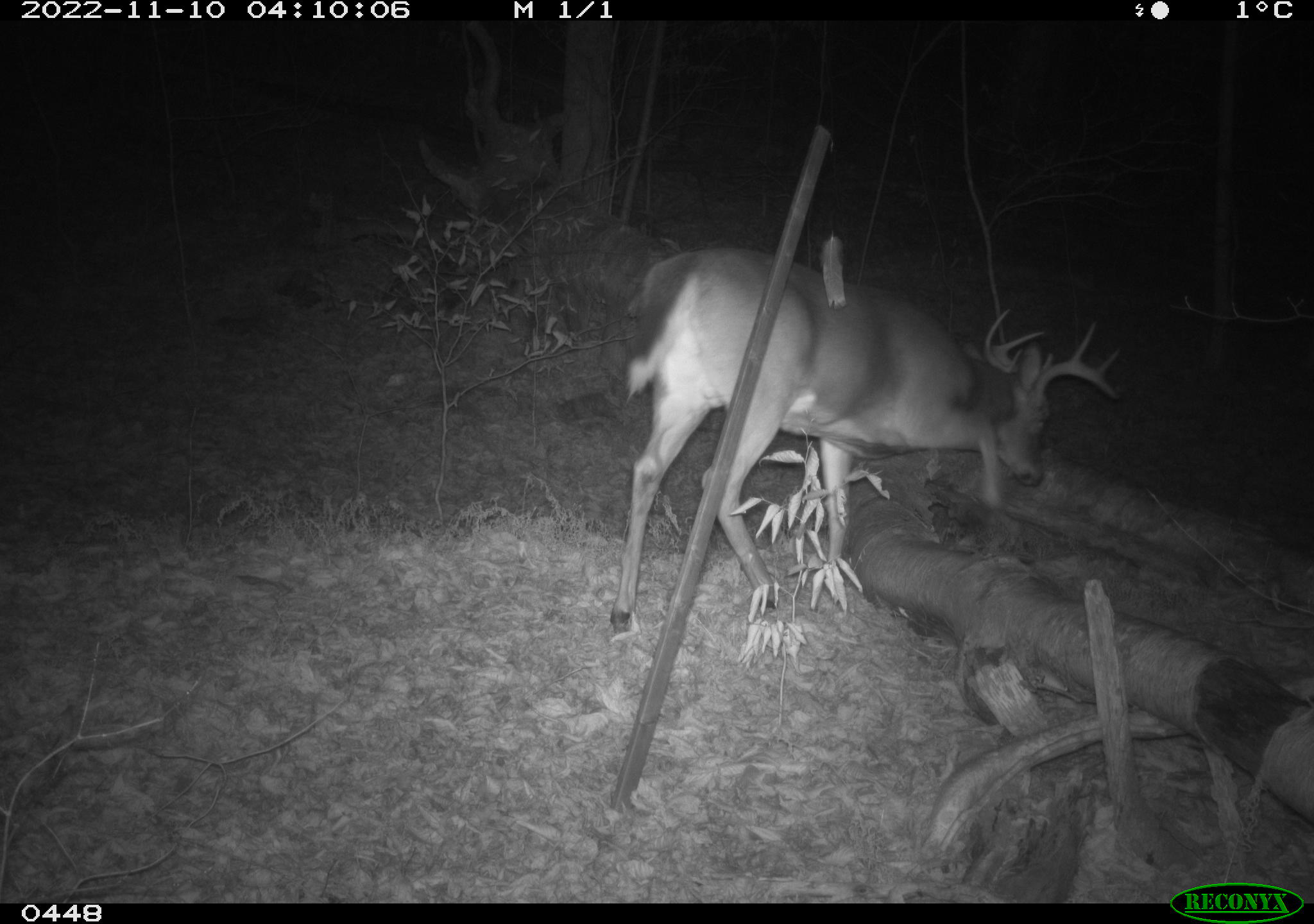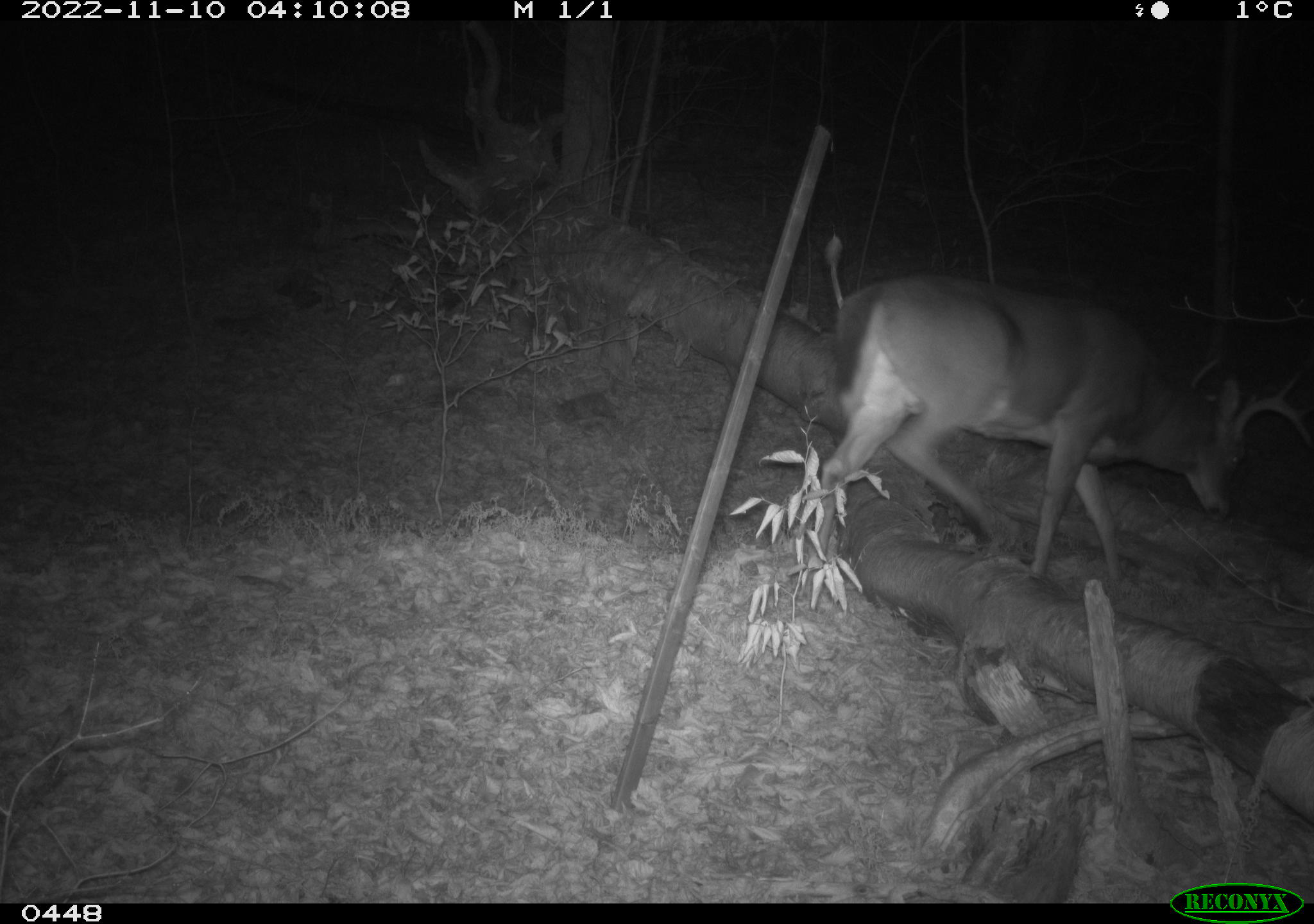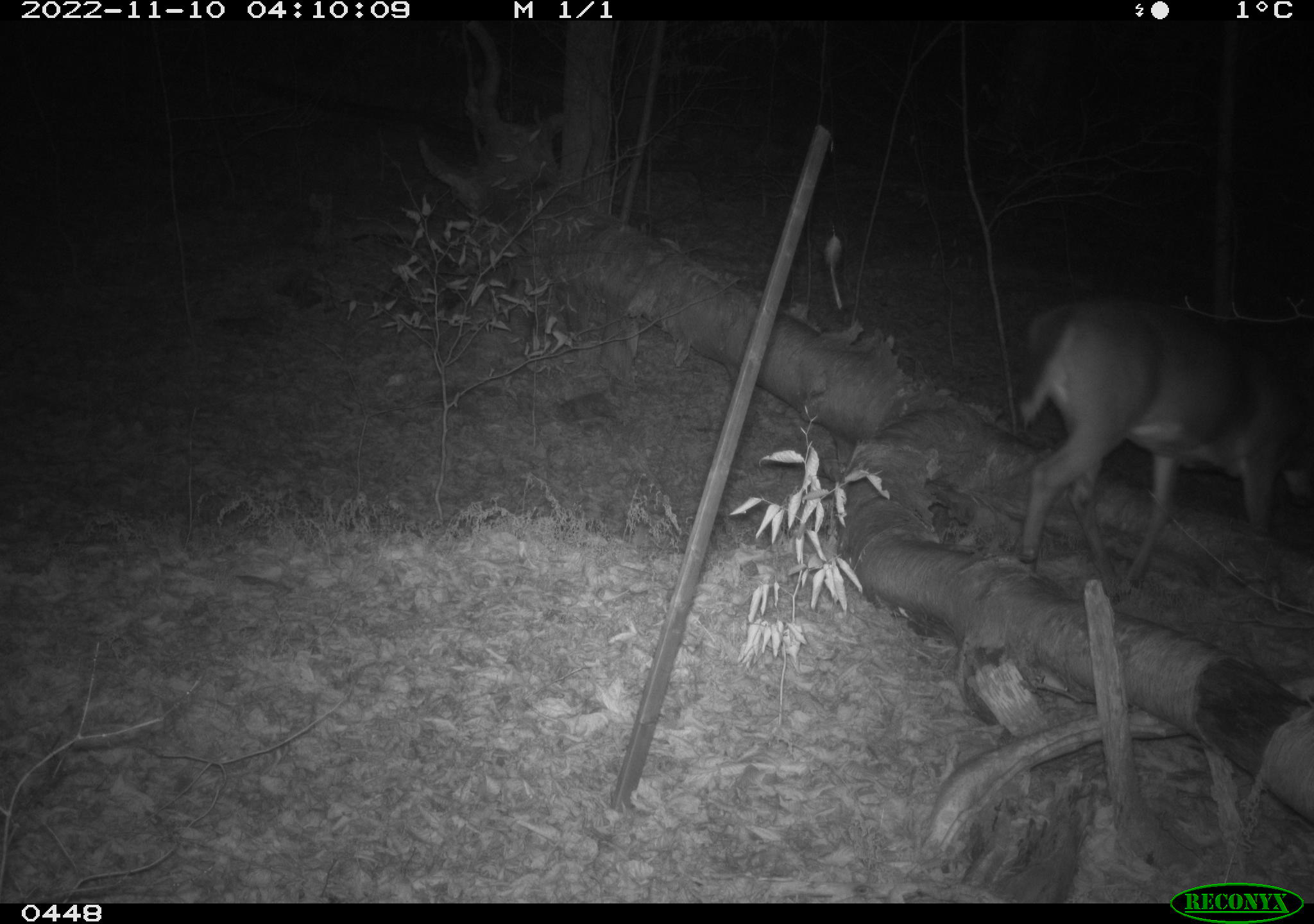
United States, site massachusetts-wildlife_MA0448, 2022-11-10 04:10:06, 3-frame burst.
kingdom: Animalia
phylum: Chordata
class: Mammalia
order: Artiodactyla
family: Cervidae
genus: Odocoileus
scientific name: Odocoileus virginianus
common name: white-tailed deer